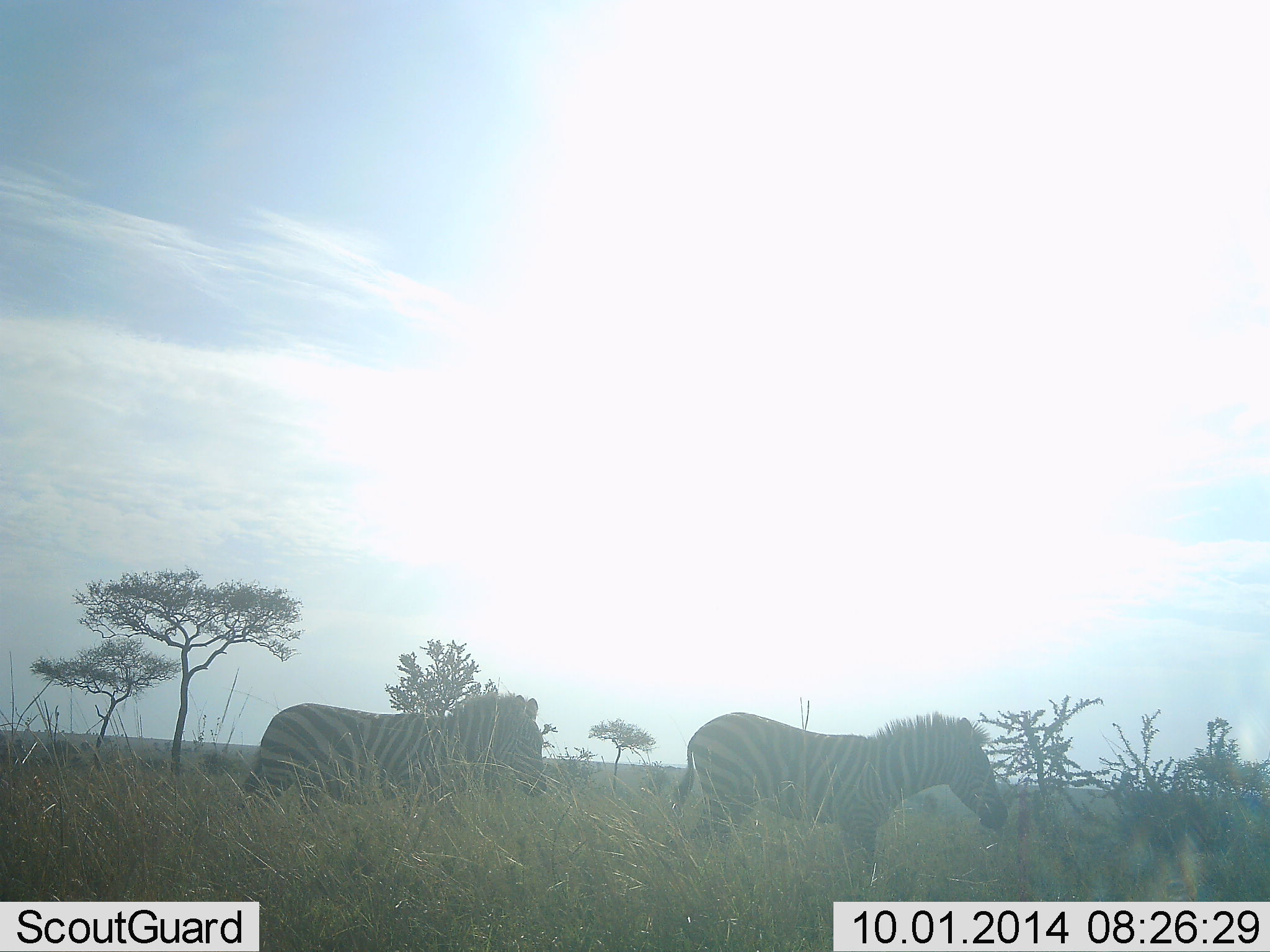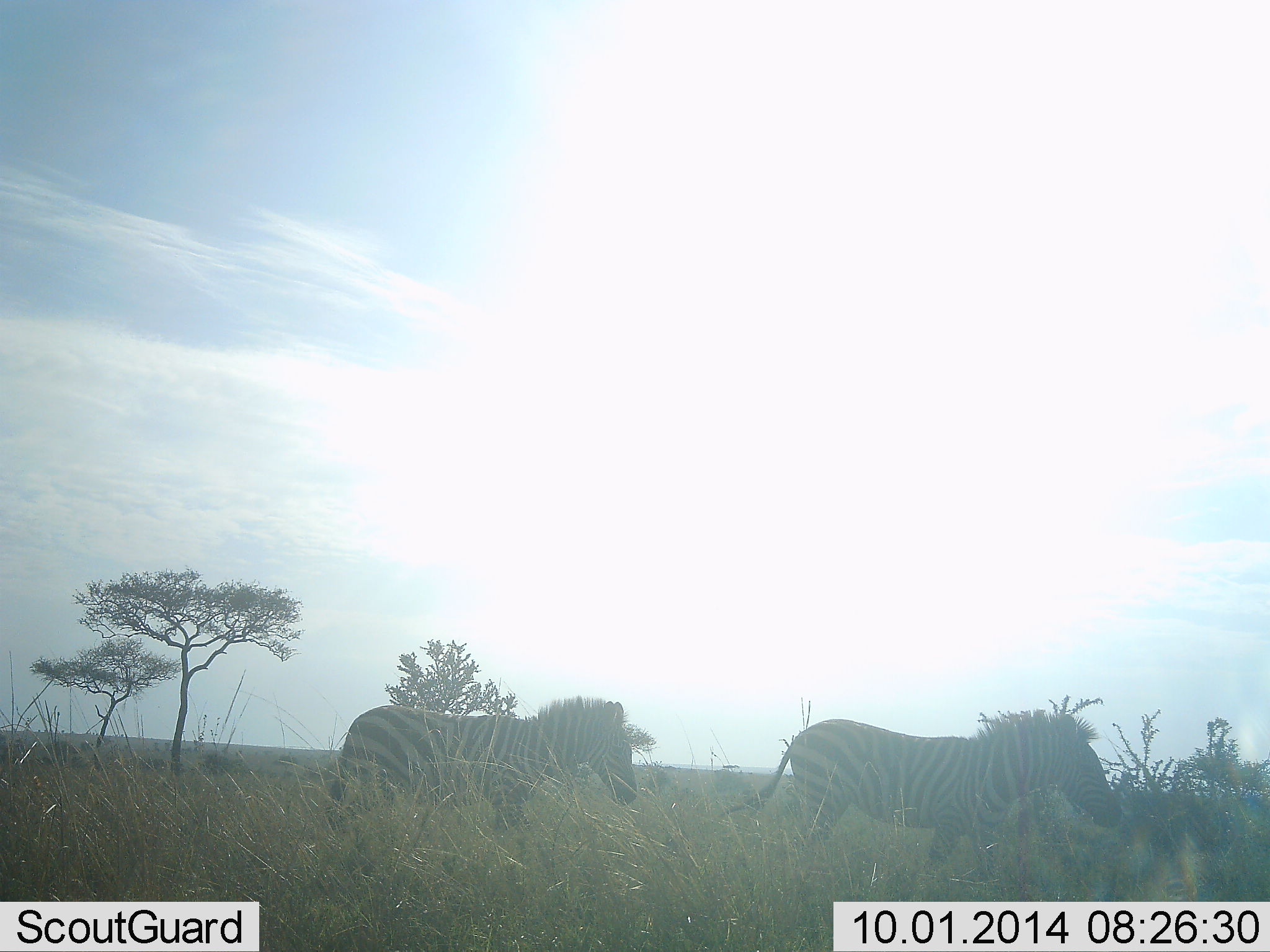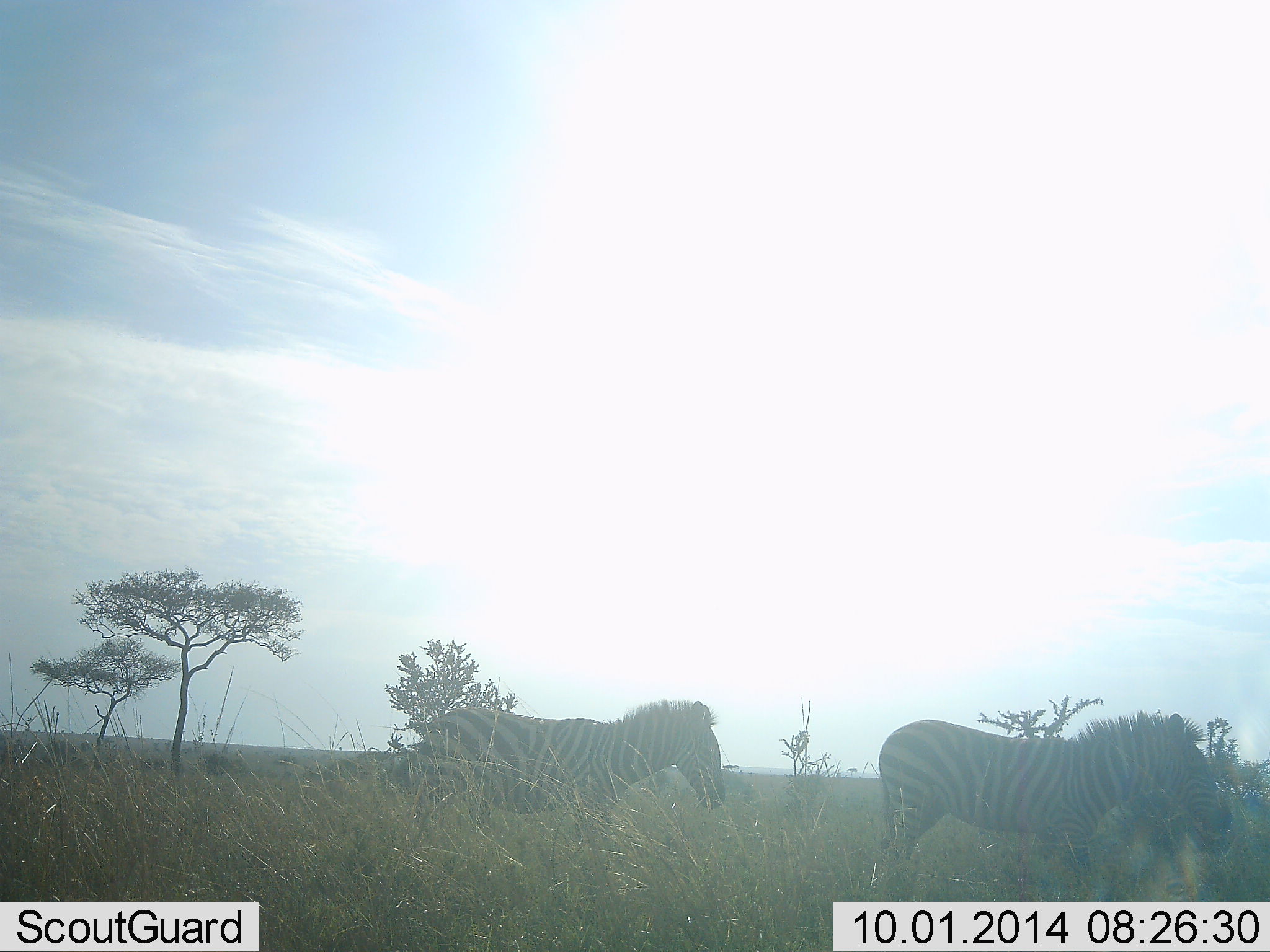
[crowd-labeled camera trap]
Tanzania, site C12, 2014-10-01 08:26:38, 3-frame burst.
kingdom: Animalia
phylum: Chordata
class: Mammalia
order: Perissodactyla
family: Equidae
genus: Equus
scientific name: Equus quagga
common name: plains zebra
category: zebra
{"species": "zebra (plains zebra) (Equus quagga)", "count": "2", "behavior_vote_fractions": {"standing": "0%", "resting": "0%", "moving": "100%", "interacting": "0%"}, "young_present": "0%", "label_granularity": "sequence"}